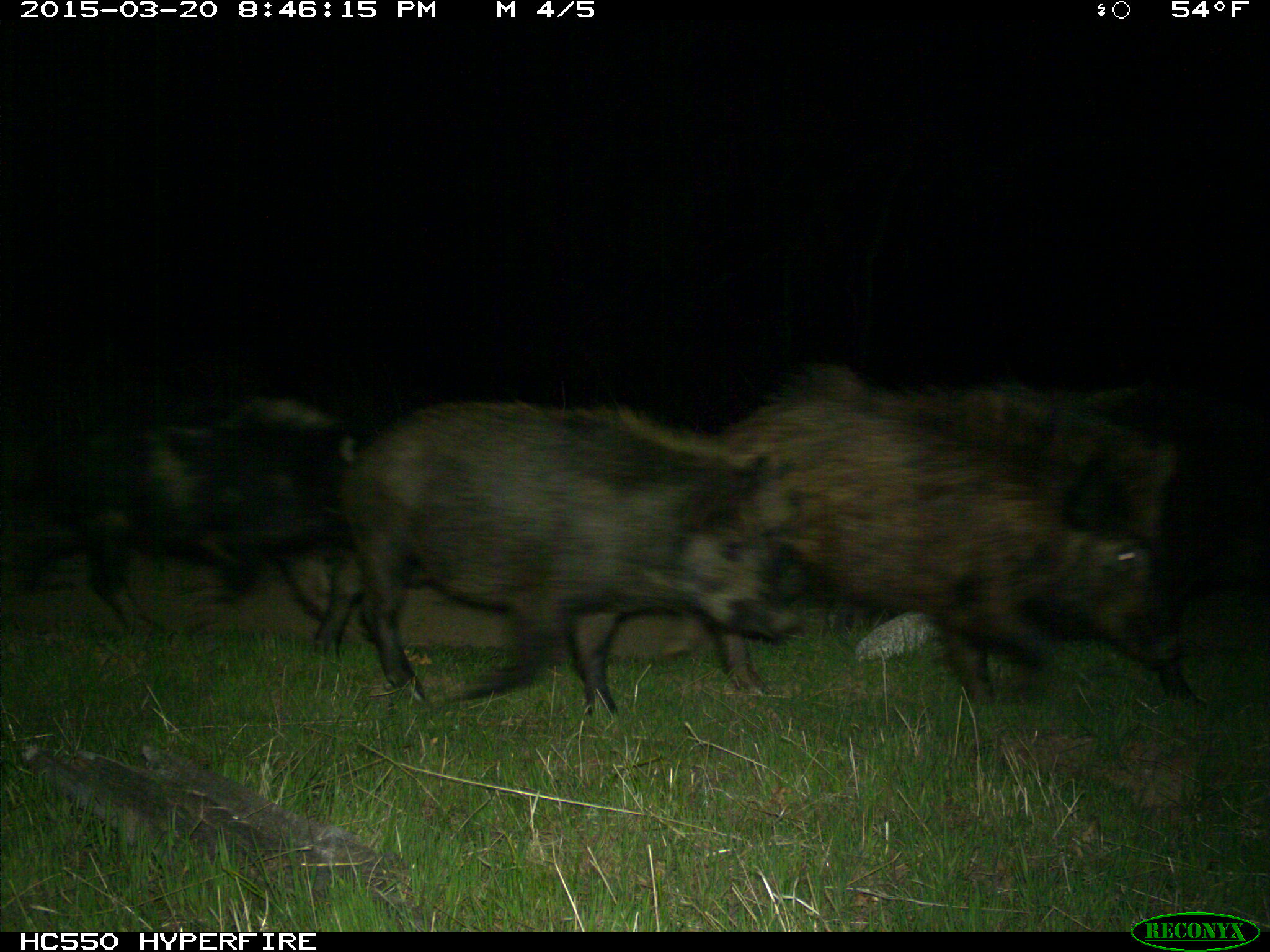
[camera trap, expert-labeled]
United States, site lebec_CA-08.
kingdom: Animalia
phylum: Chordata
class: Mammalia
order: Artiodactyla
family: Suidae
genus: Sus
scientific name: Sus scrofa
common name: wild boar